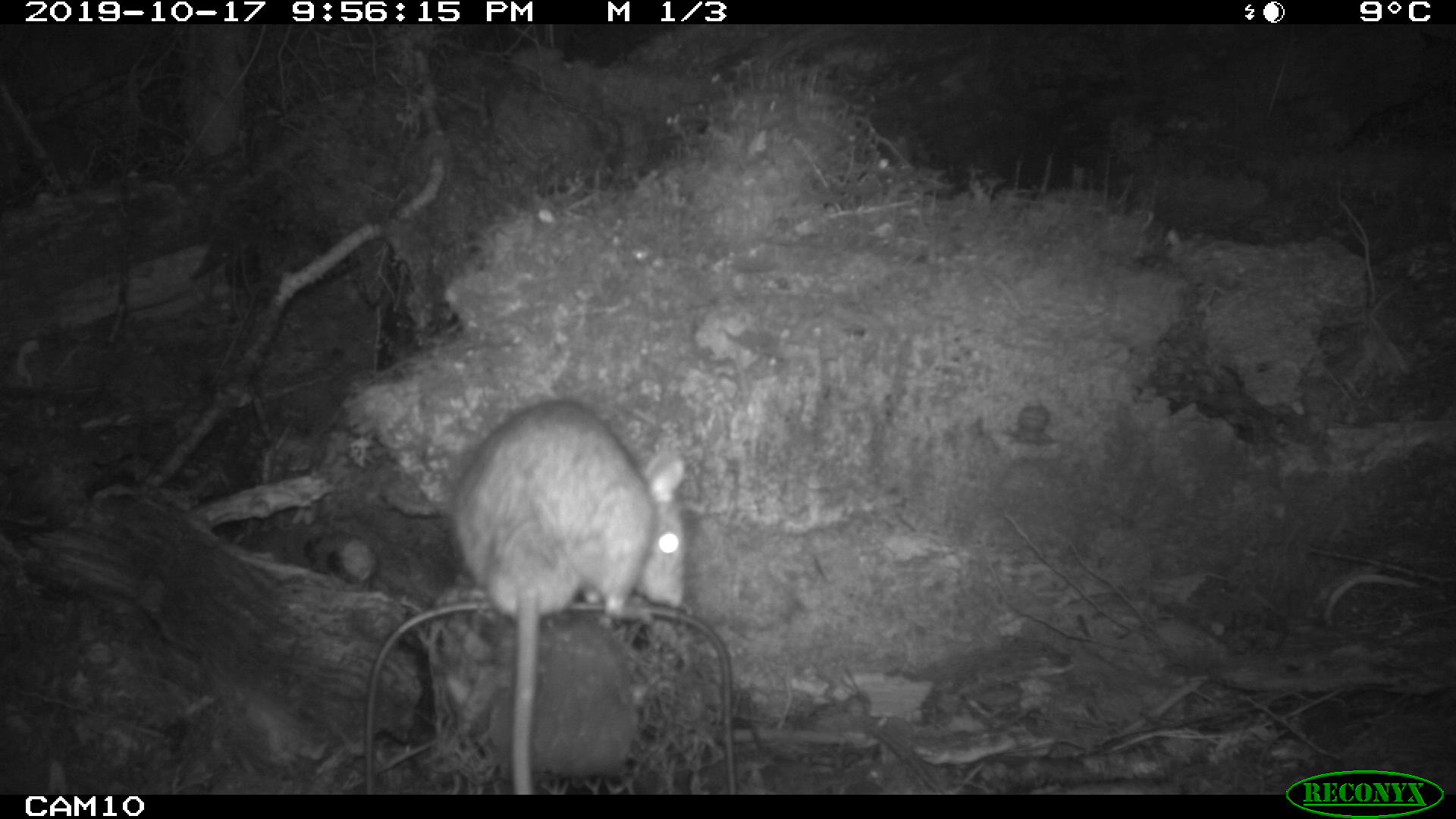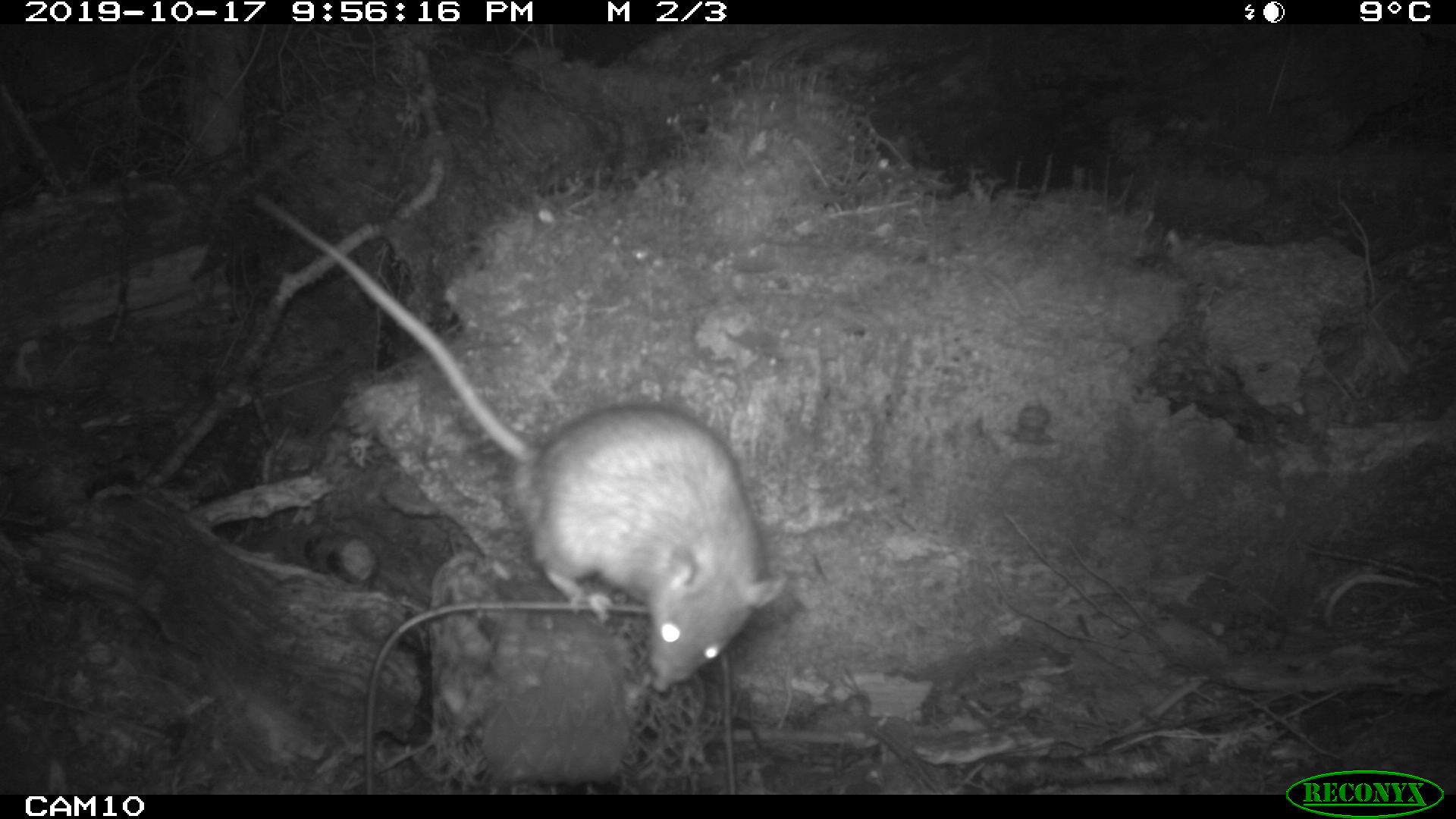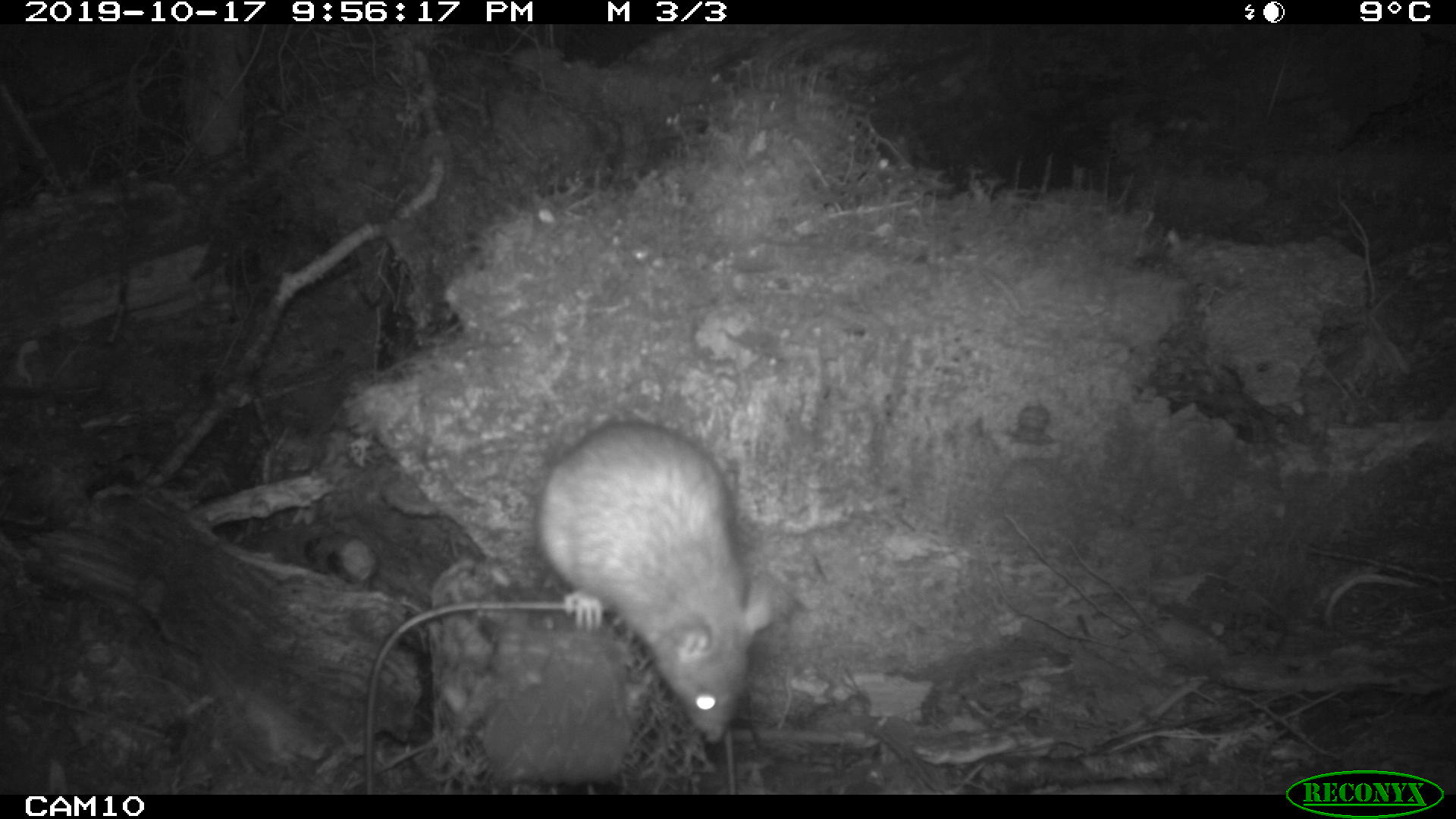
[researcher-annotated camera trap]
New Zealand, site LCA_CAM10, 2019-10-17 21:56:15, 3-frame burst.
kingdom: Animalia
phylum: Chordata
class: Mammalia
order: Rodentia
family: Muridae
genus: Rattus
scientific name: Rattus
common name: rat